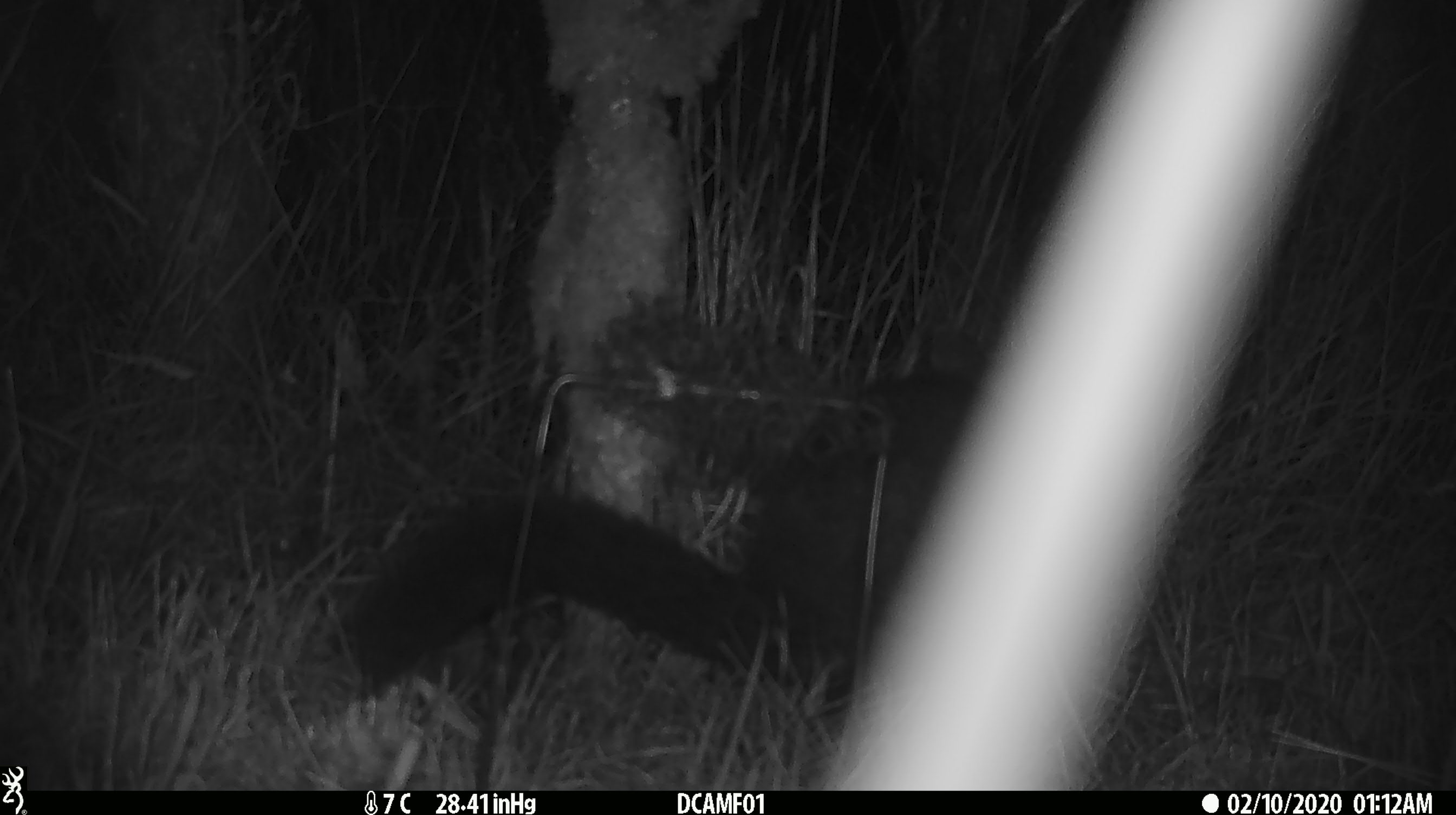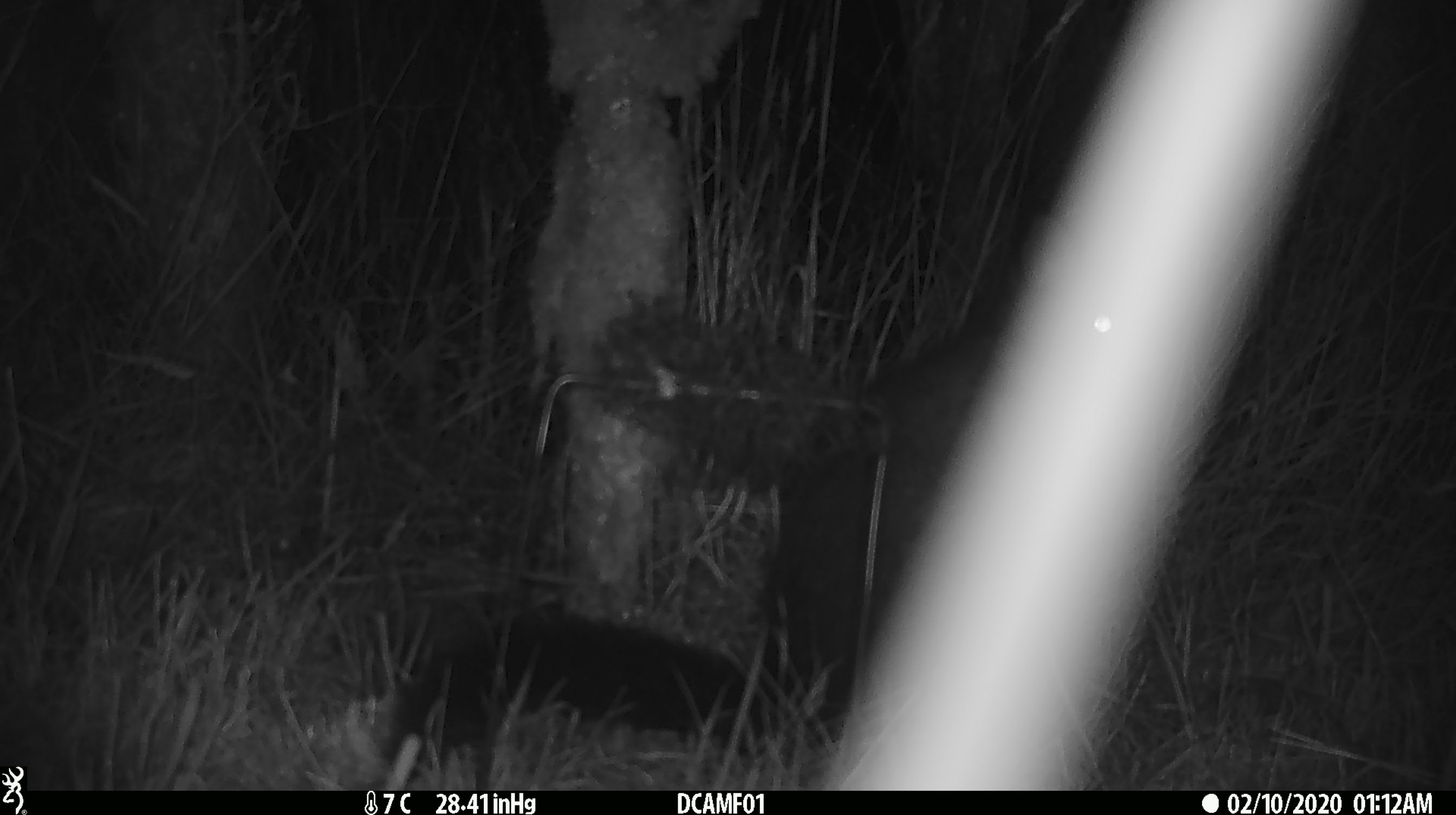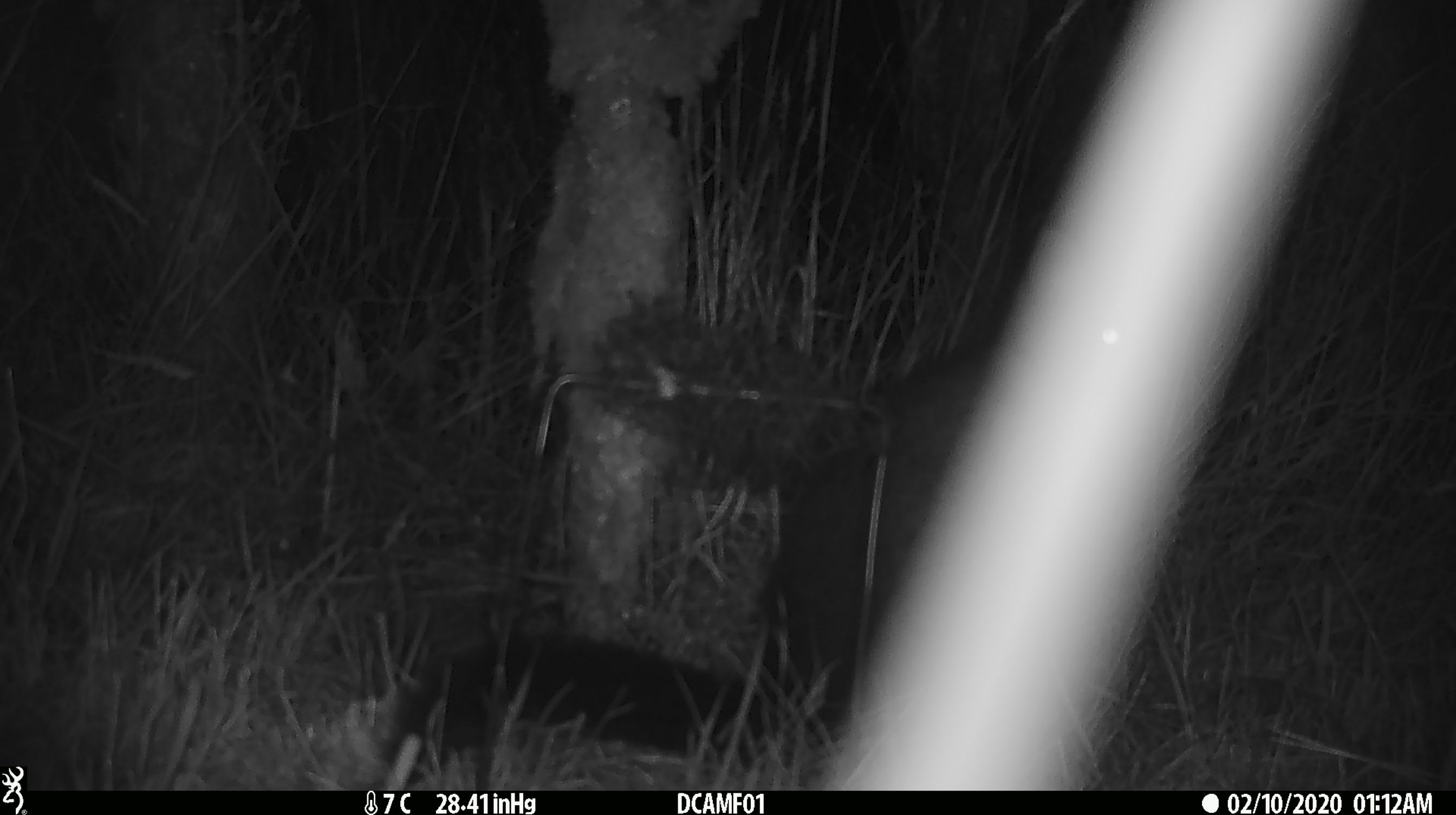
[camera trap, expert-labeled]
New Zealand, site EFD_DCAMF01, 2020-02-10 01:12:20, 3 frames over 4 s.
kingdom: Animalia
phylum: Chordata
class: Mammalia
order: Diprotodontia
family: Phalangeridae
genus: Trichosurus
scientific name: Trichosurus vulpecula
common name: common brushtail possum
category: possum